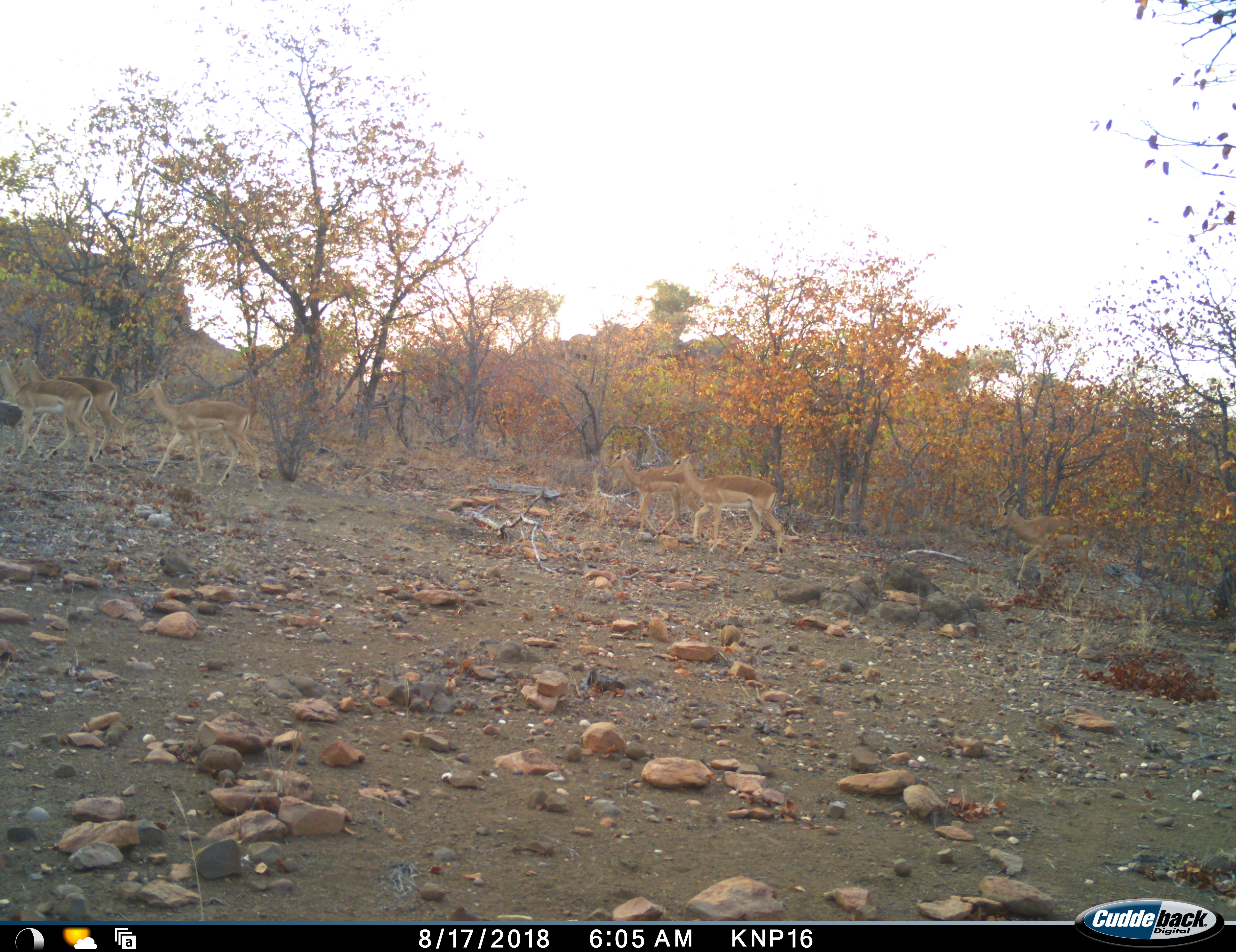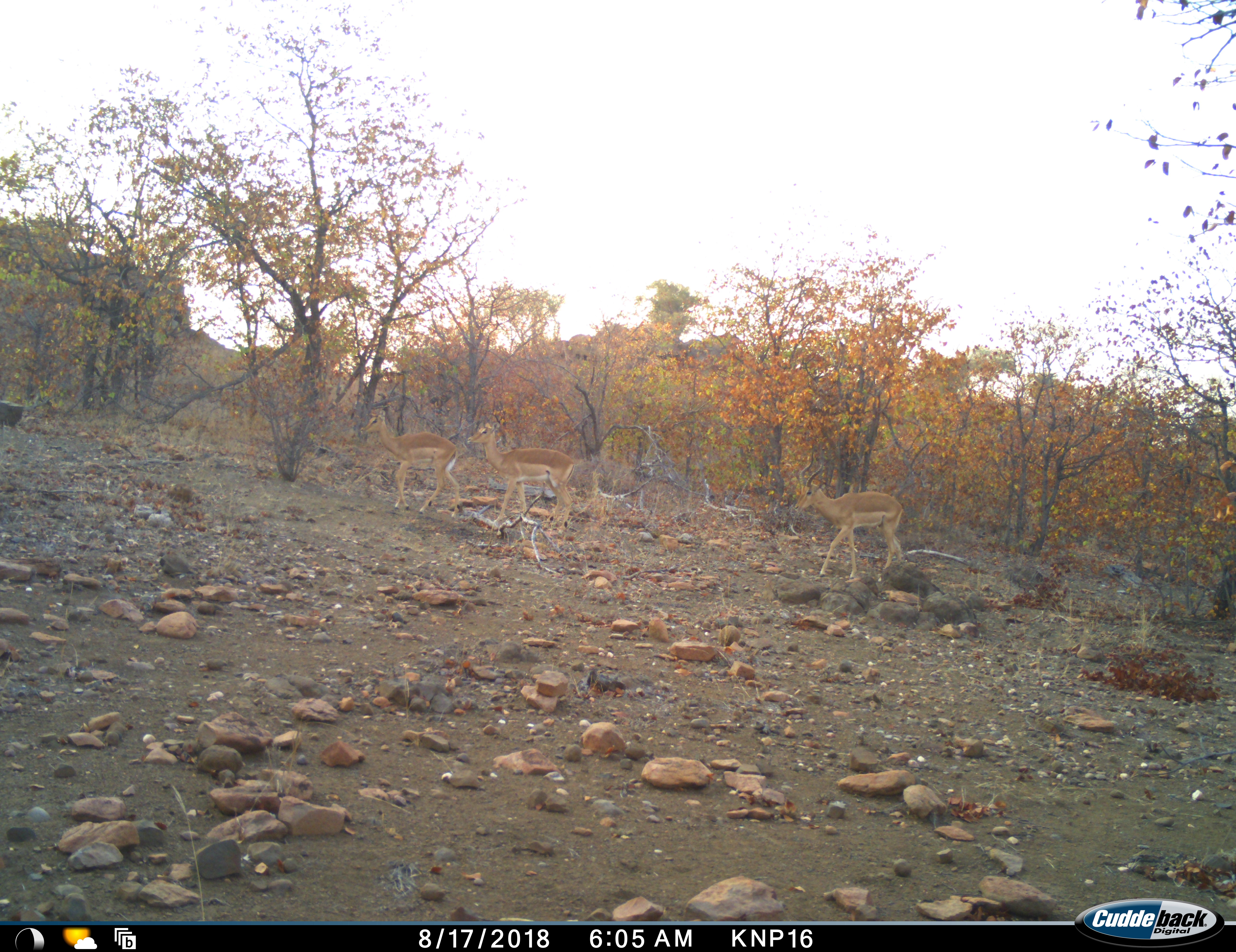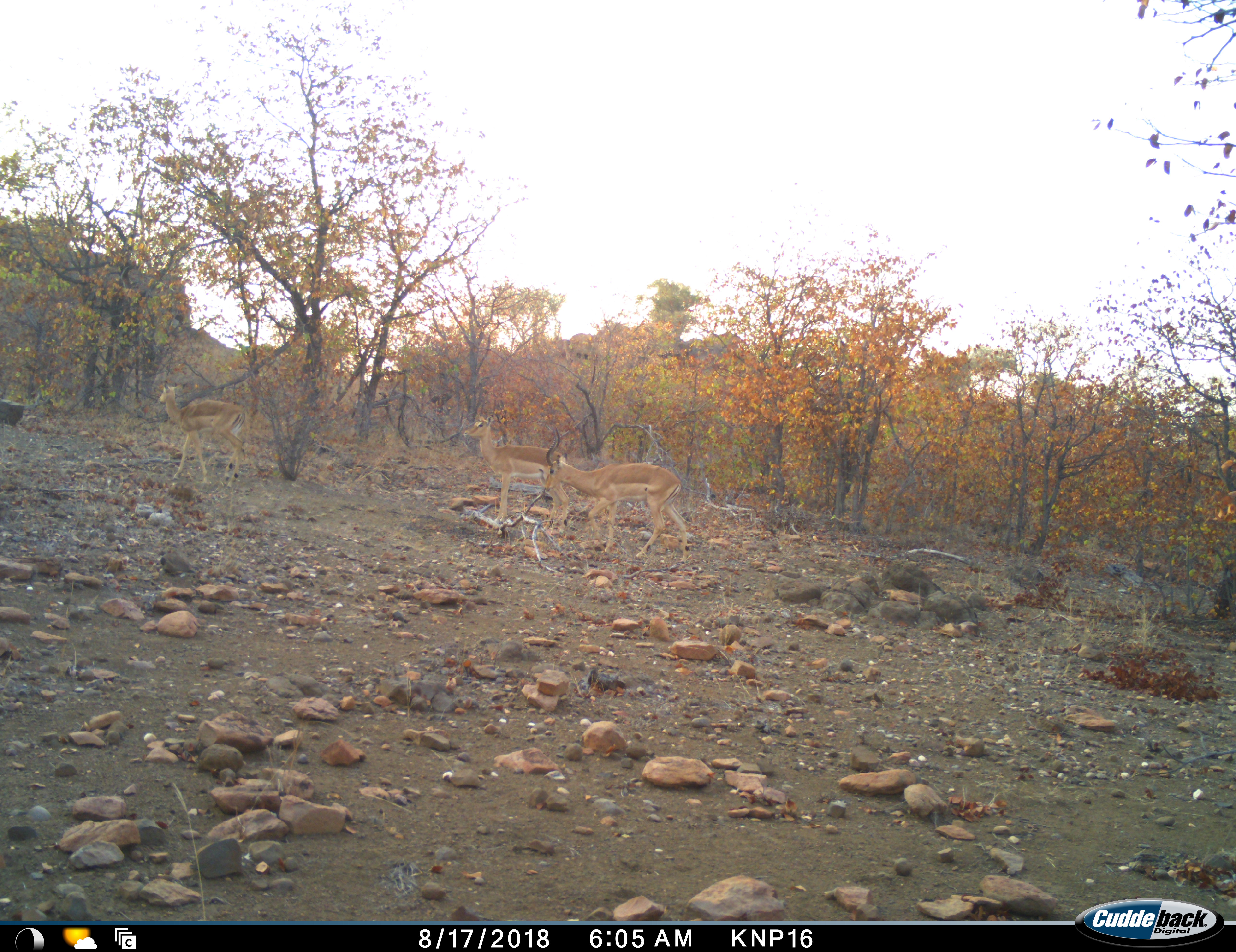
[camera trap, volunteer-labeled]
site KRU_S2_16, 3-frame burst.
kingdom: Animalia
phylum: Chordata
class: Mammalia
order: Artiodactyla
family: Bovidae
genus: Aepyceros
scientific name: Aepyceros melampus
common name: impala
Impala (Aepyceros melampus), count 6. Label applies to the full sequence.